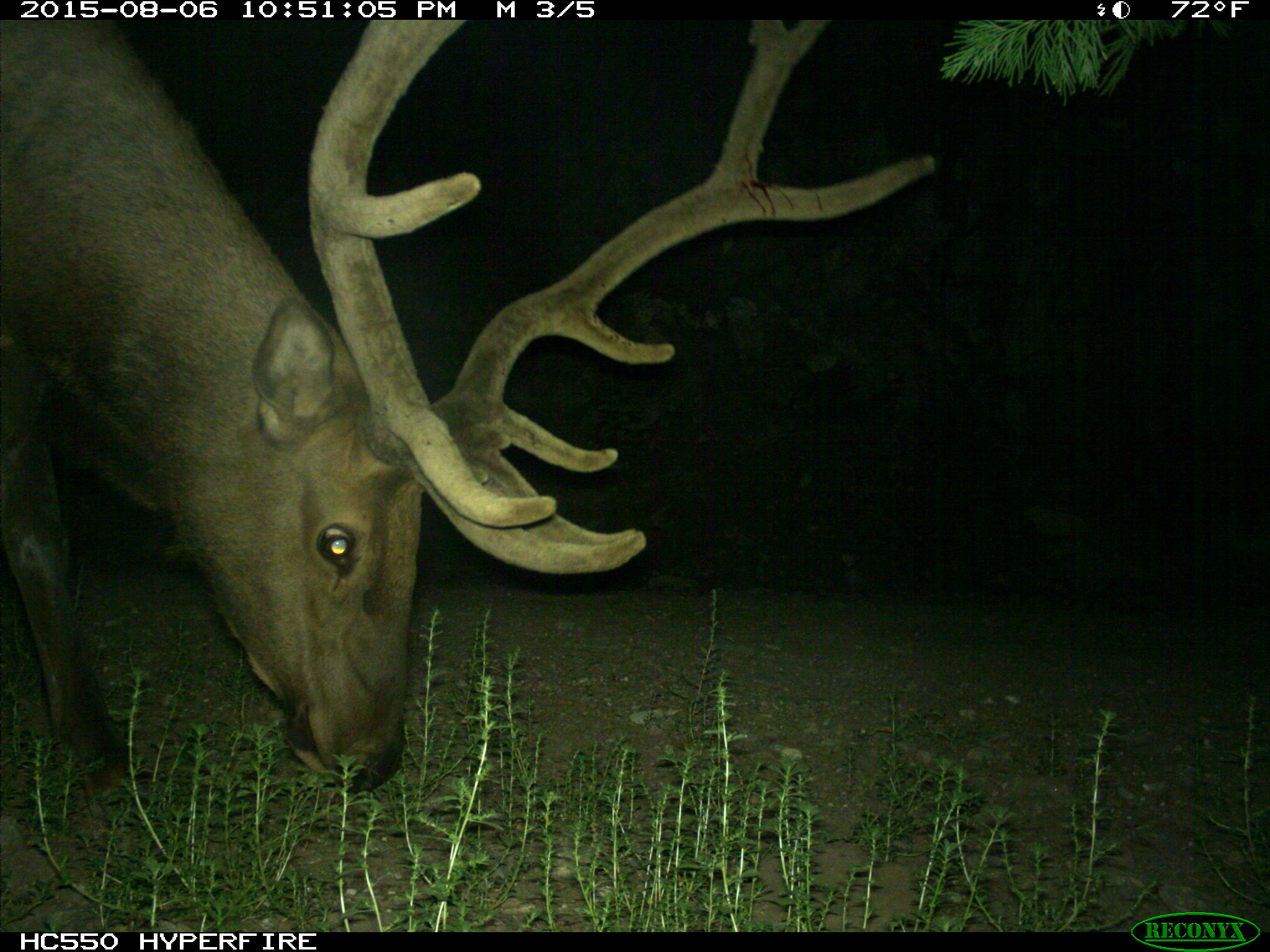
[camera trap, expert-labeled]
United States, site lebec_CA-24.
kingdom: Animalia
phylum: Chordata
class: Mammalia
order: Artiodactyla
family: Cervidae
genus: Cervus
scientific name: Cervus canadensis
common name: elk